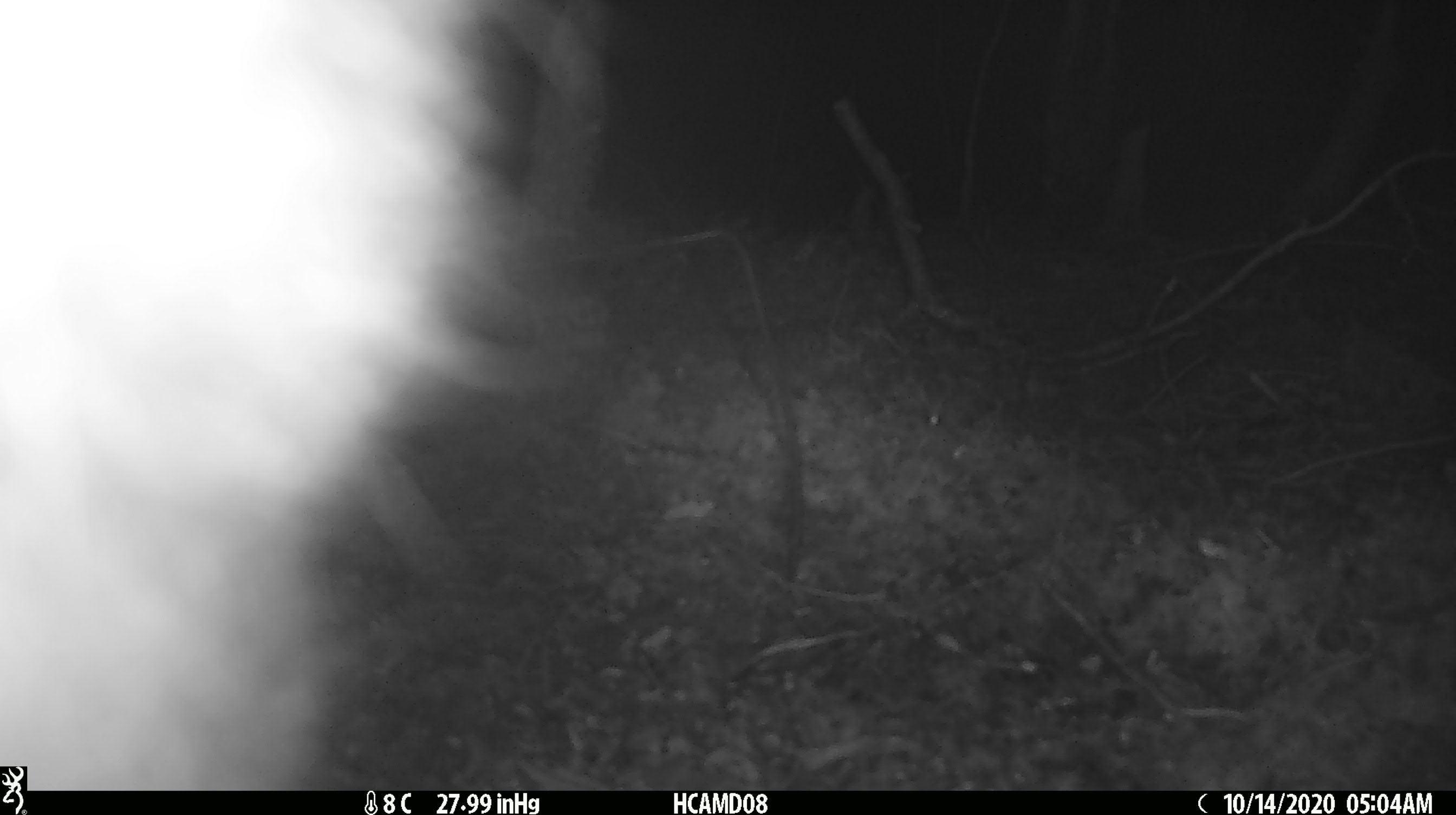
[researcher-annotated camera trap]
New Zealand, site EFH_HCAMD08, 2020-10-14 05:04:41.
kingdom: Animalia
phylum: Chordata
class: Mammalia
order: Diprotodontia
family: Phalangeridae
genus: Trichosurus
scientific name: Trichosurus vulpecula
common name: common brushtail possum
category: possum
Possum (common brushtail possum) (Trichosurus vulpecula).